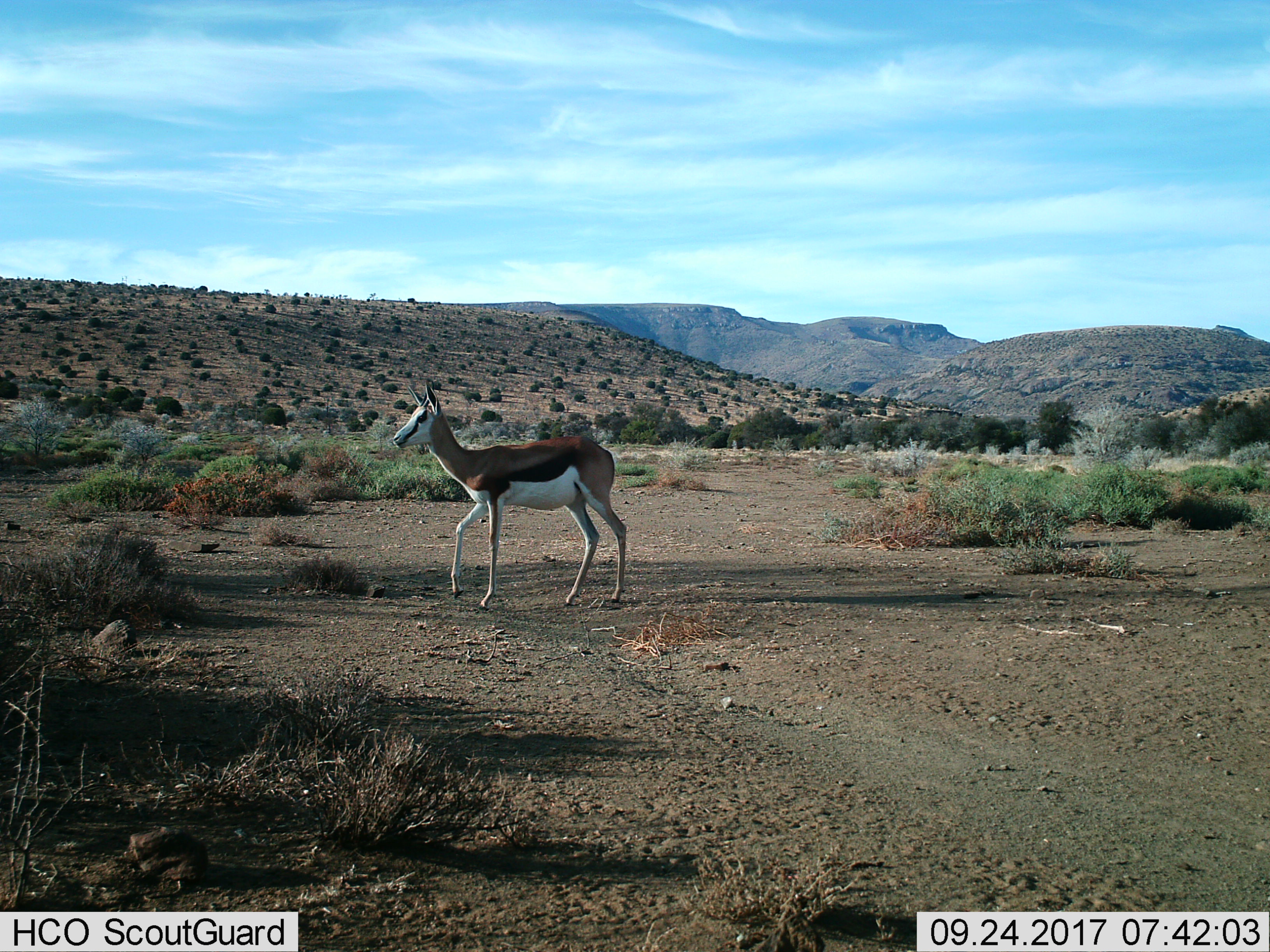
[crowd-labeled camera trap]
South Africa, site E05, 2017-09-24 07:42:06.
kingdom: Animalia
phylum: Chordata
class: Mammalia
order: Artiodactyla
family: Bovidae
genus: Antidorcas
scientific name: Antidorcas marsupialis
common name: springbok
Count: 1.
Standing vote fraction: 25%.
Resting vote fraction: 0%.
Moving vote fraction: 75%.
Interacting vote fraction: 0%.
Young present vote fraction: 0%.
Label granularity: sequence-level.